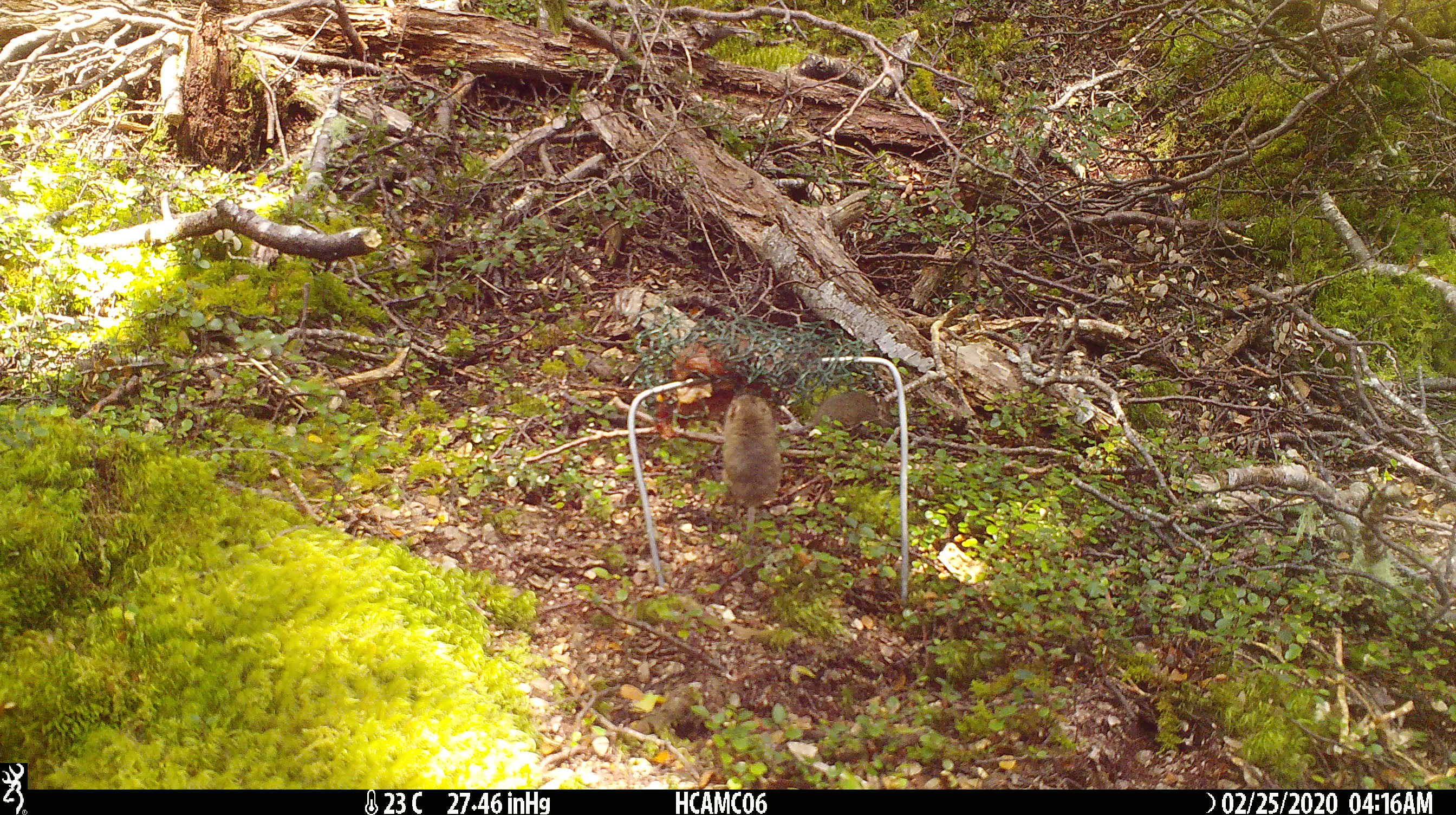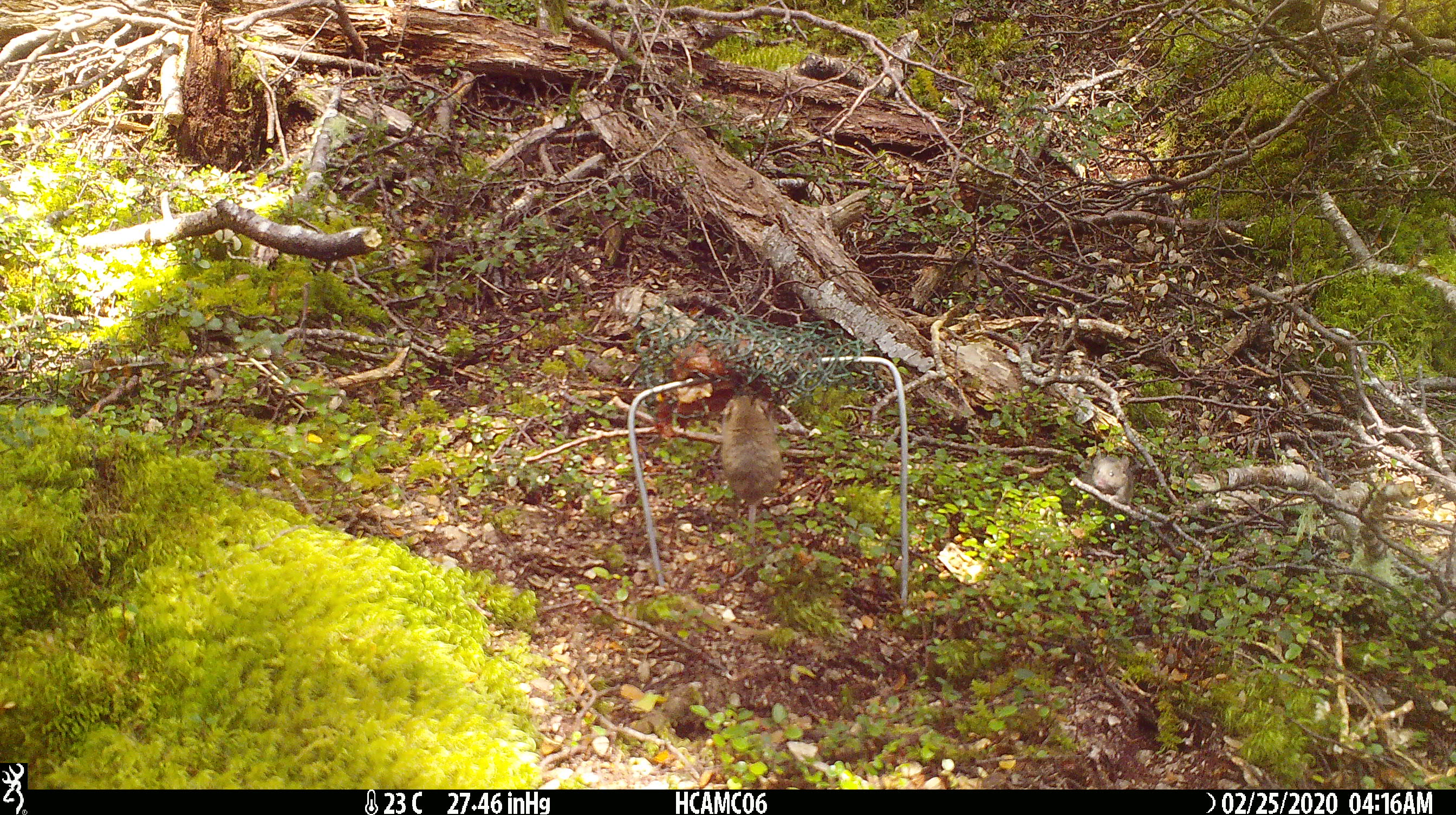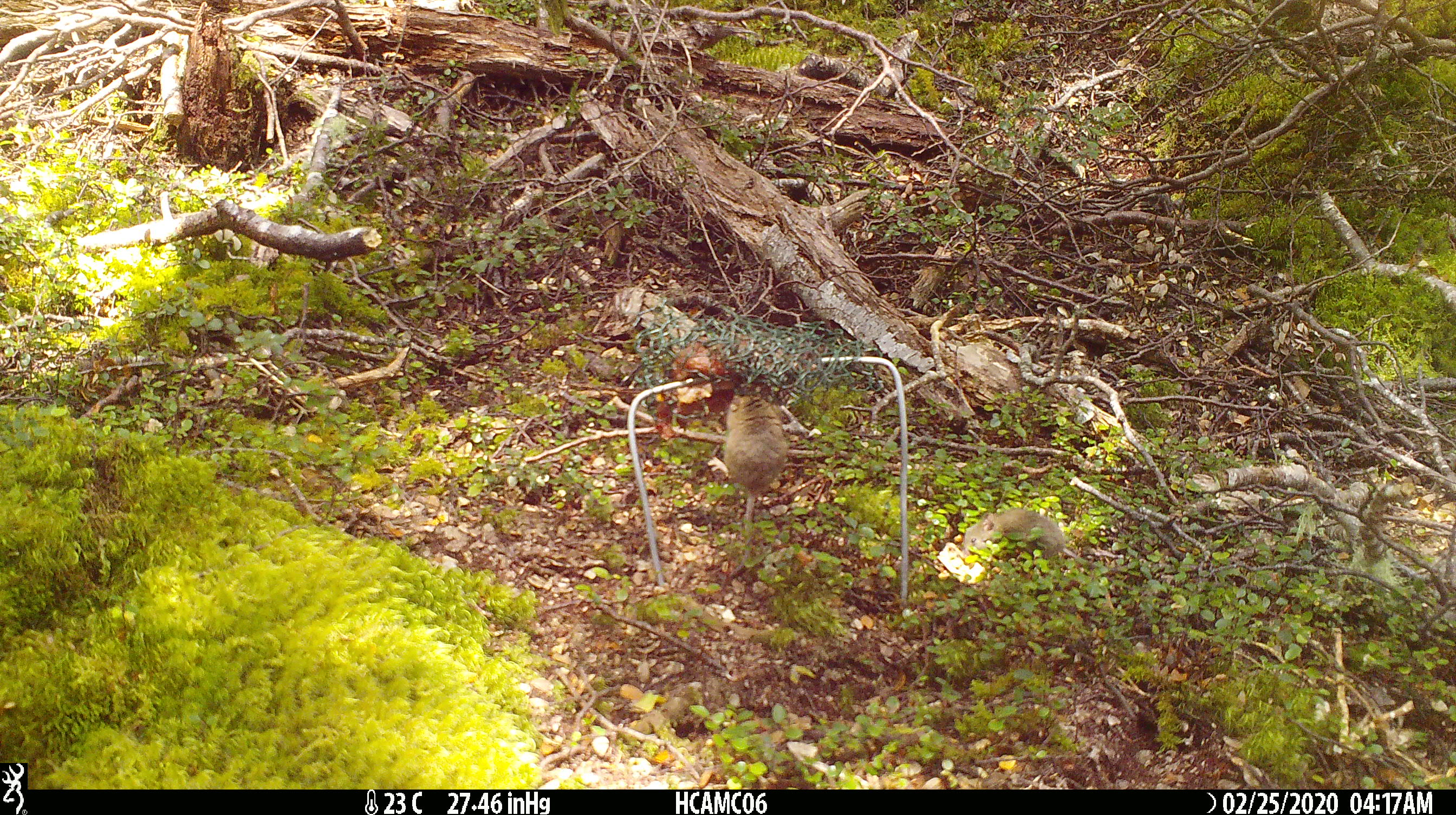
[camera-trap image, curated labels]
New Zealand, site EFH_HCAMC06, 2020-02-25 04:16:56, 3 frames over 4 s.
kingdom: Animalia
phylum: Chordata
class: Mammalia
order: Rodentia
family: Muridae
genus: Mus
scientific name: Mus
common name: mouse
Mouse (Mus).